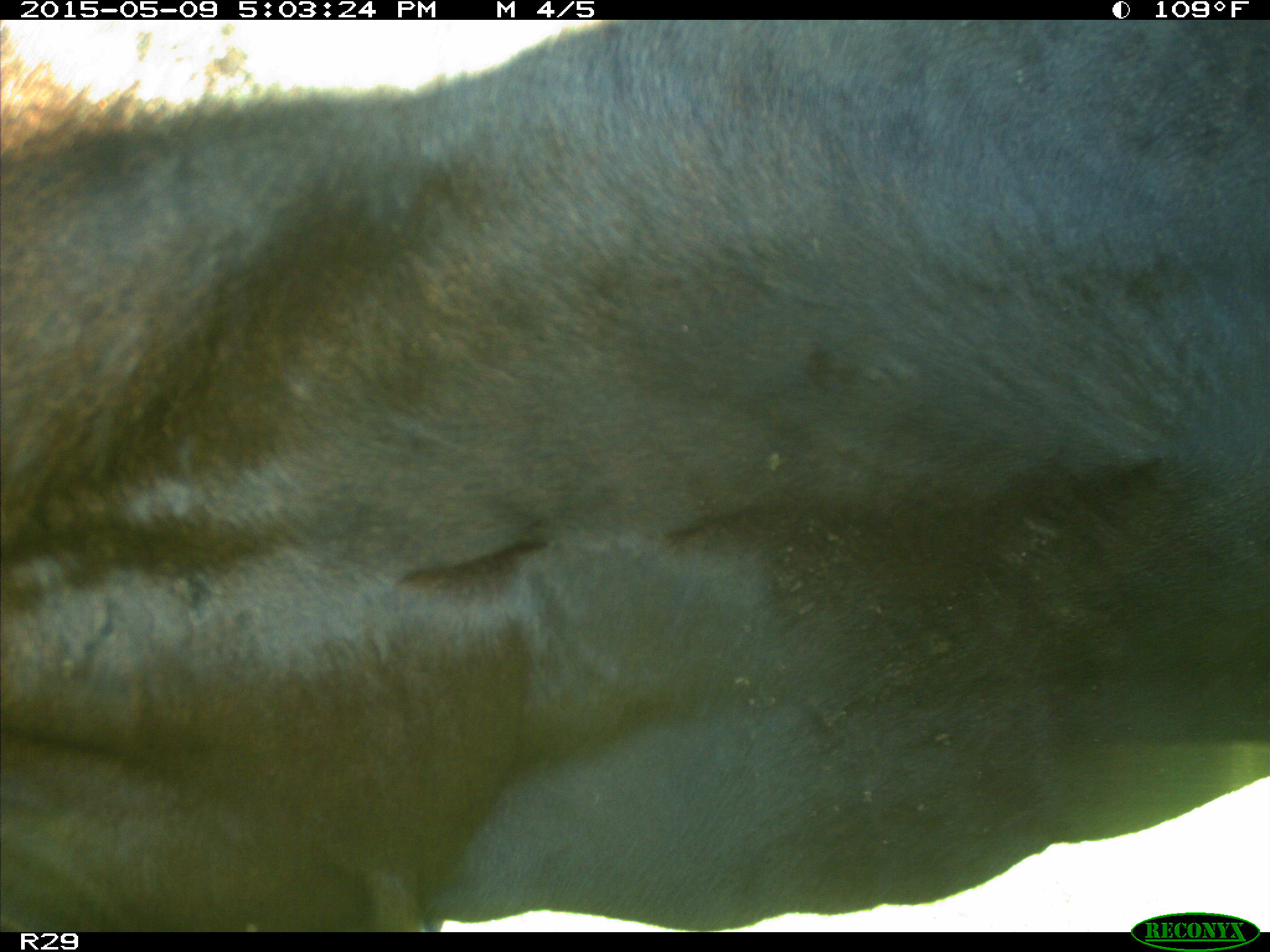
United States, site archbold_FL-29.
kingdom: Animalia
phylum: Chordata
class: Mammalia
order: Artiodactyla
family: Bovidae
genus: Bos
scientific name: Bos taurus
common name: domestic cow